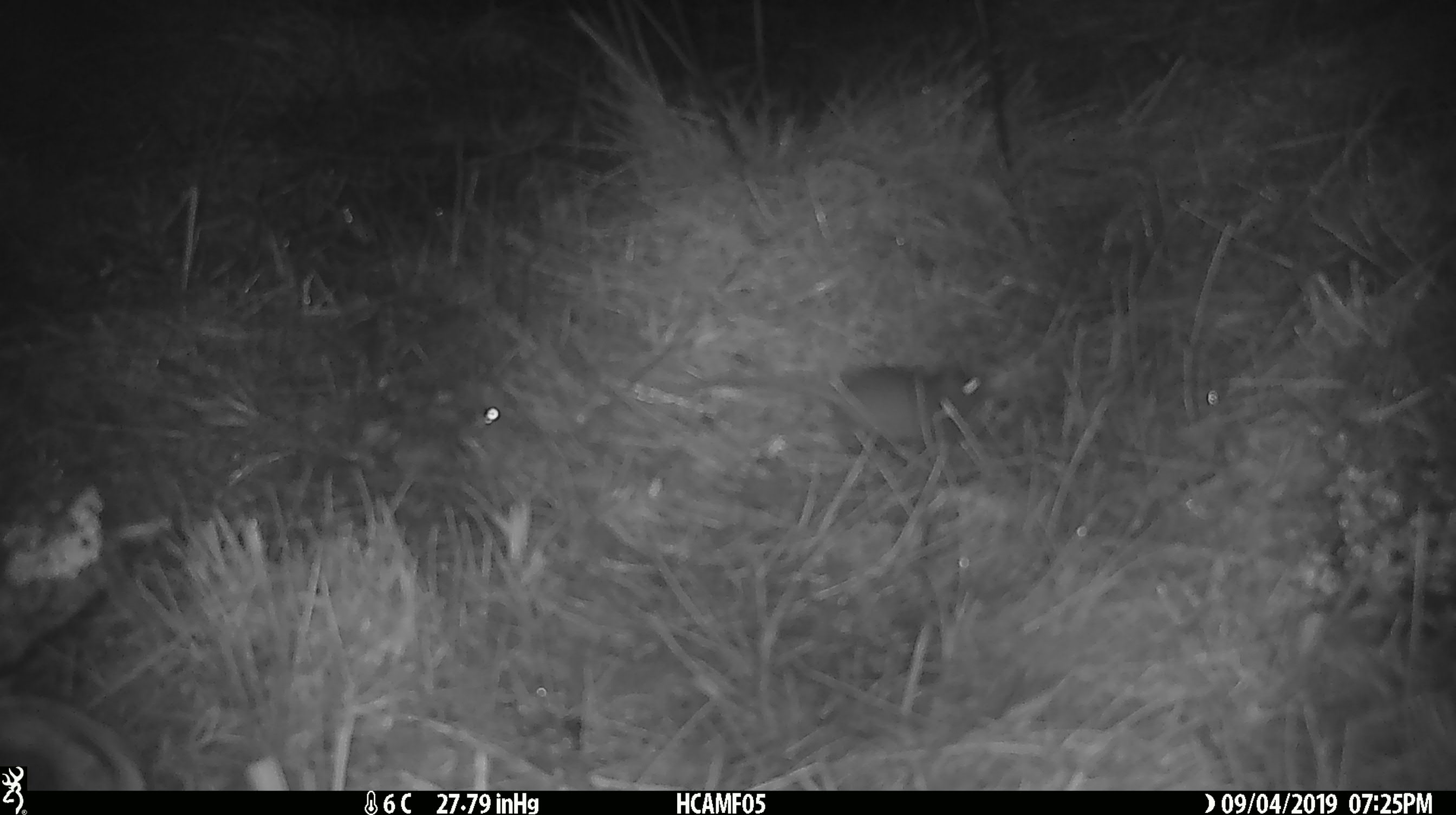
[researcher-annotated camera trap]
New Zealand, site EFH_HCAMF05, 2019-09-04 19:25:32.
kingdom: Animalia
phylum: Chordata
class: Mammalia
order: Rodentia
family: Muridae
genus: Mus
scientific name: Mus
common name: mouse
Mouse (Mus).